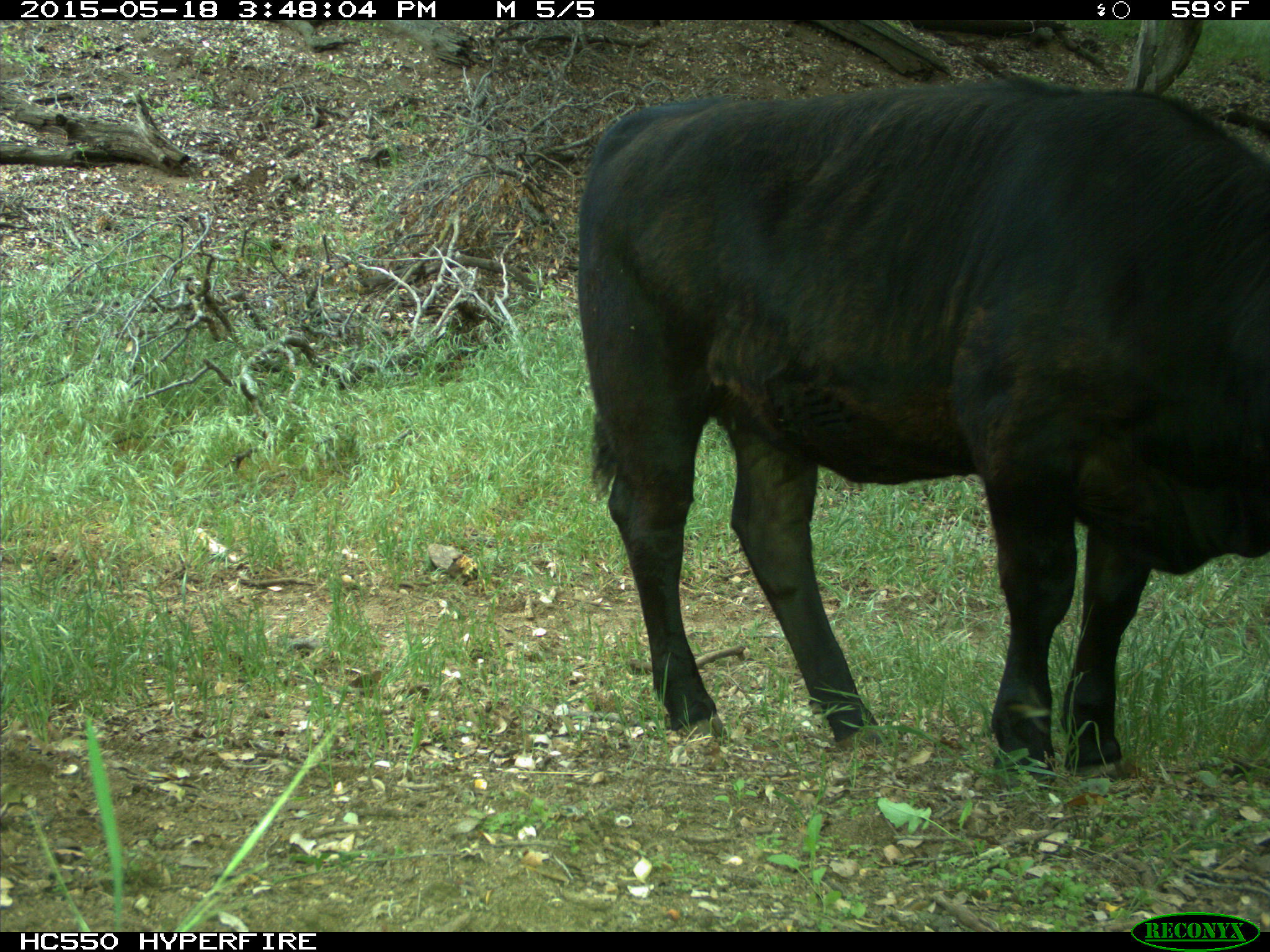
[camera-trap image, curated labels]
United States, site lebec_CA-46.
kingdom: Animalia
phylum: Chordata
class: Mammalia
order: Artiodactyla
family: Bovidae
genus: Bos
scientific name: Bos taurus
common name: domestic cow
Bos taurus (domestic cow).